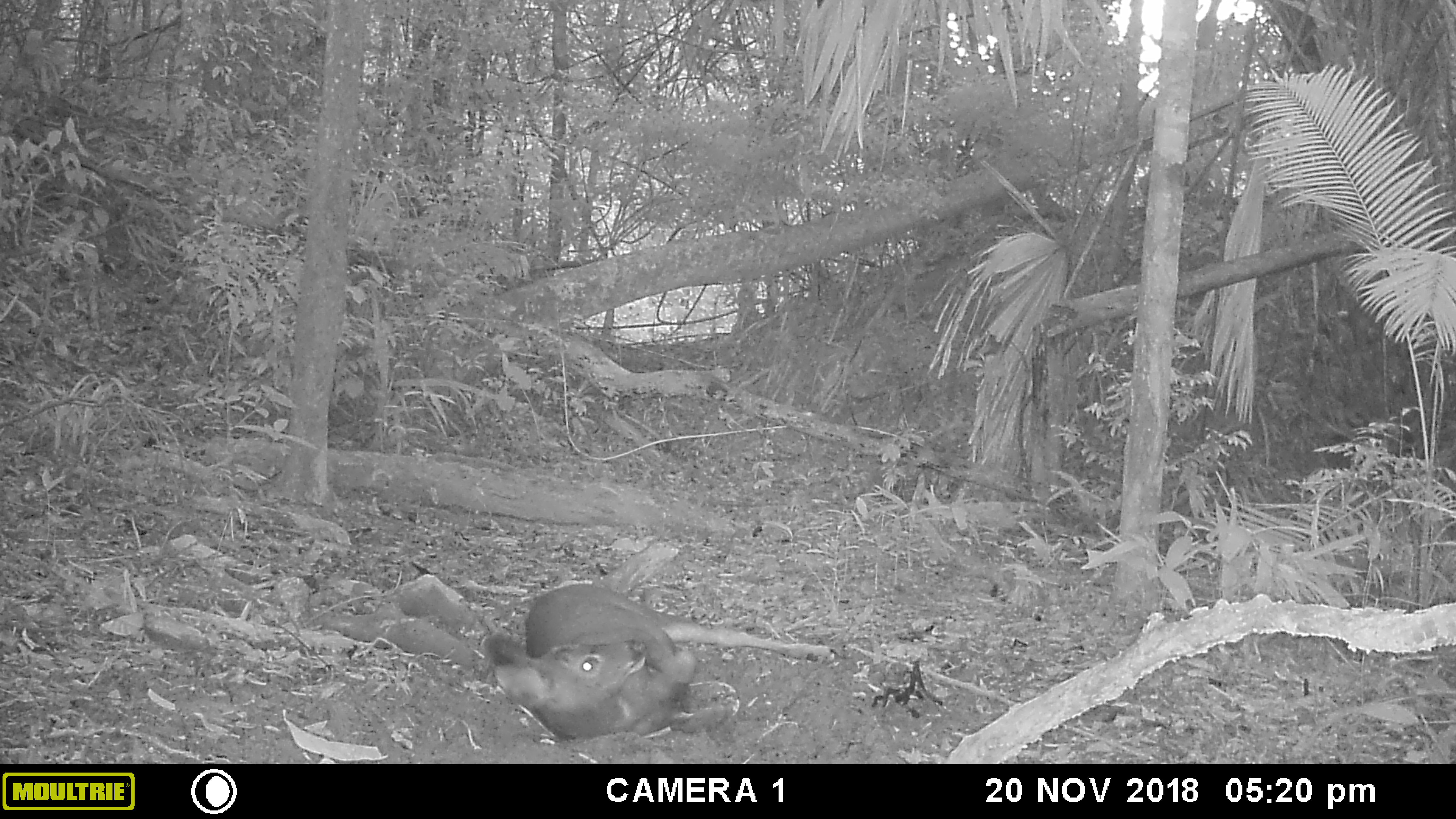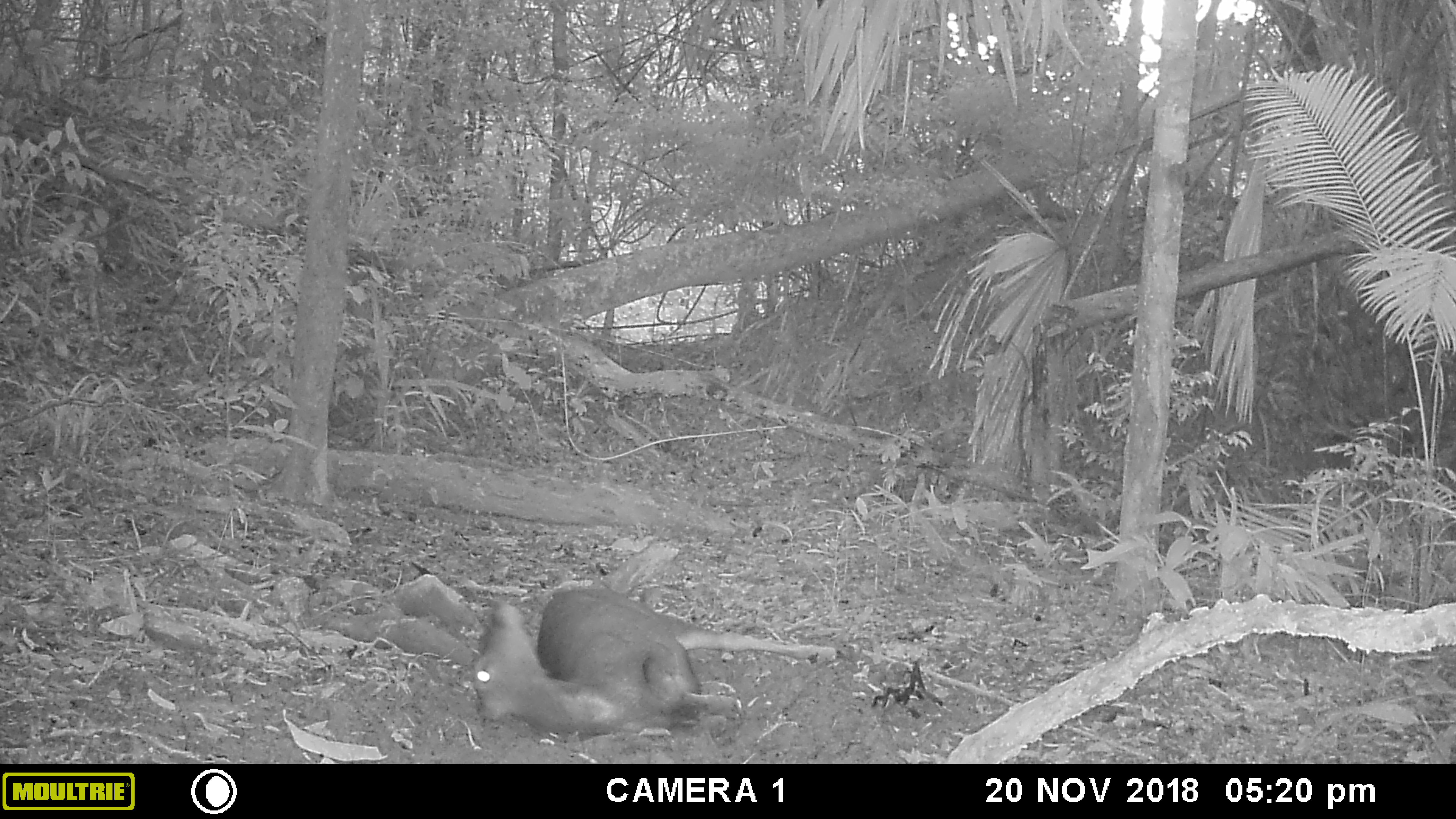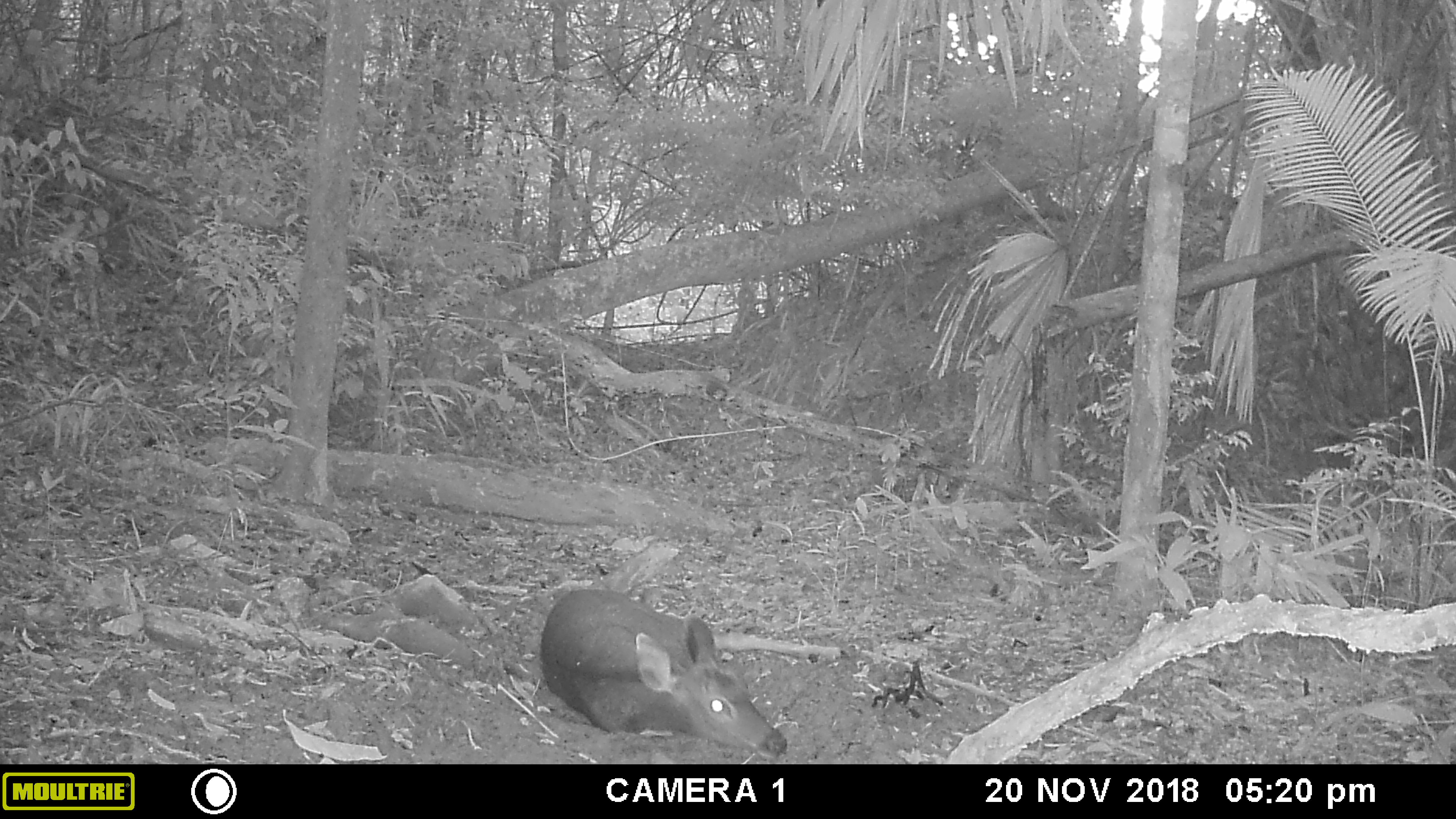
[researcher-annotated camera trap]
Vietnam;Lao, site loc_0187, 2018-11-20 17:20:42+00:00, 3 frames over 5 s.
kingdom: Animalia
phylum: Chordata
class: Mammalia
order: Artiodactyla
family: Cervidae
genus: Rusa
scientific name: Rusa unicolor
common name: sambar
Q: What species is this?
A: Sambar (Rusa unicolor).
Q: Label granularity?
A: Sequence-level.